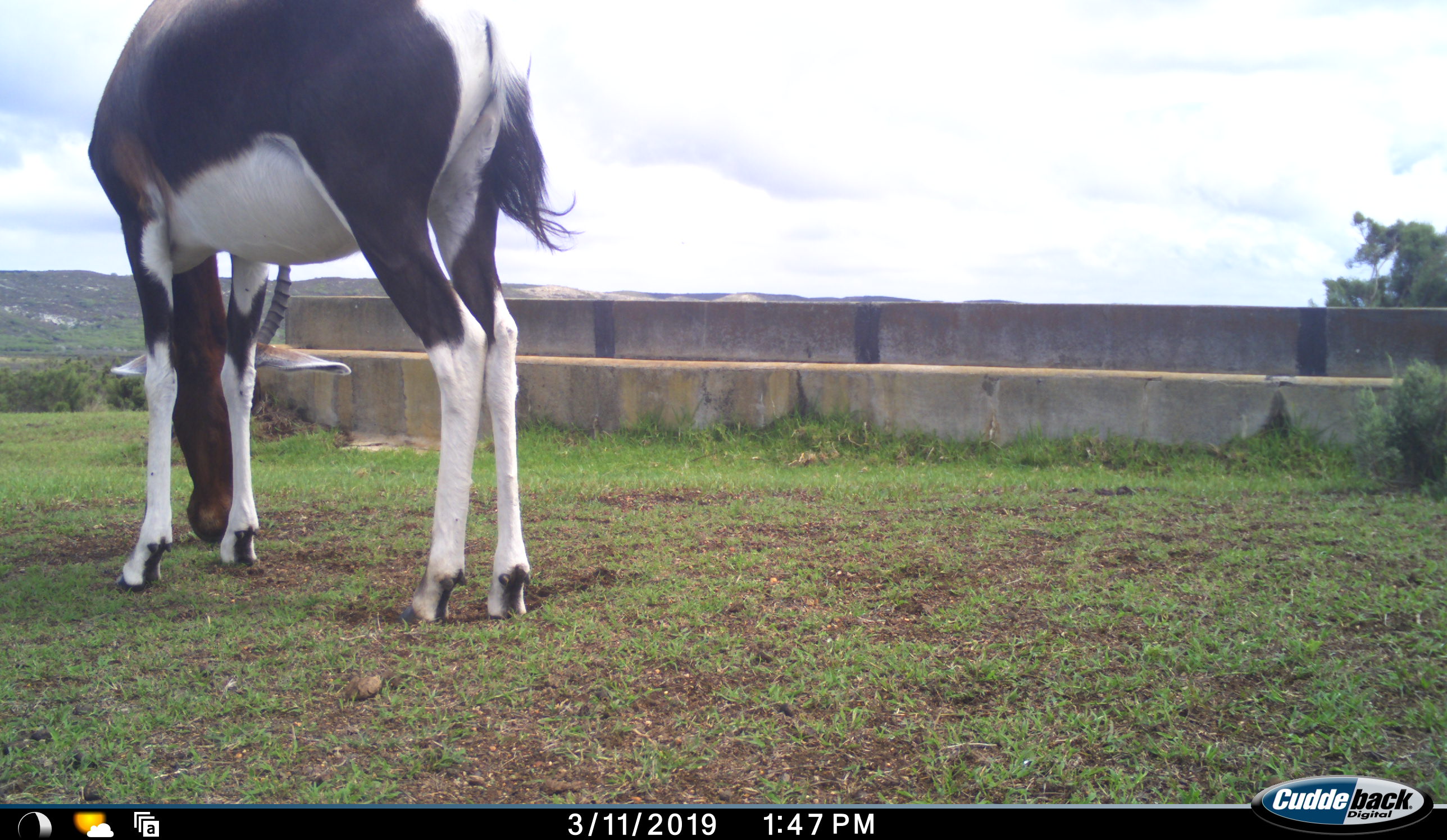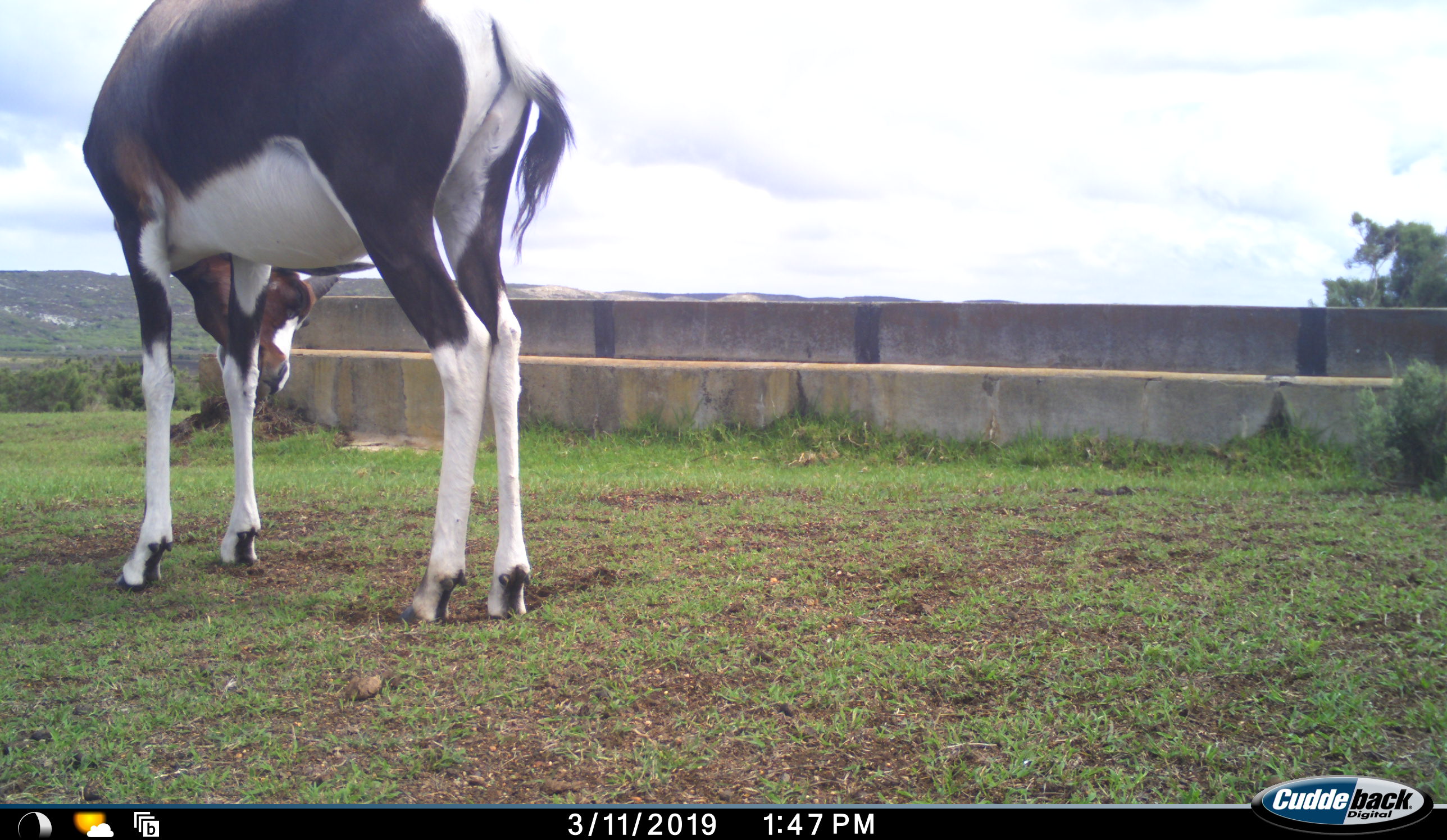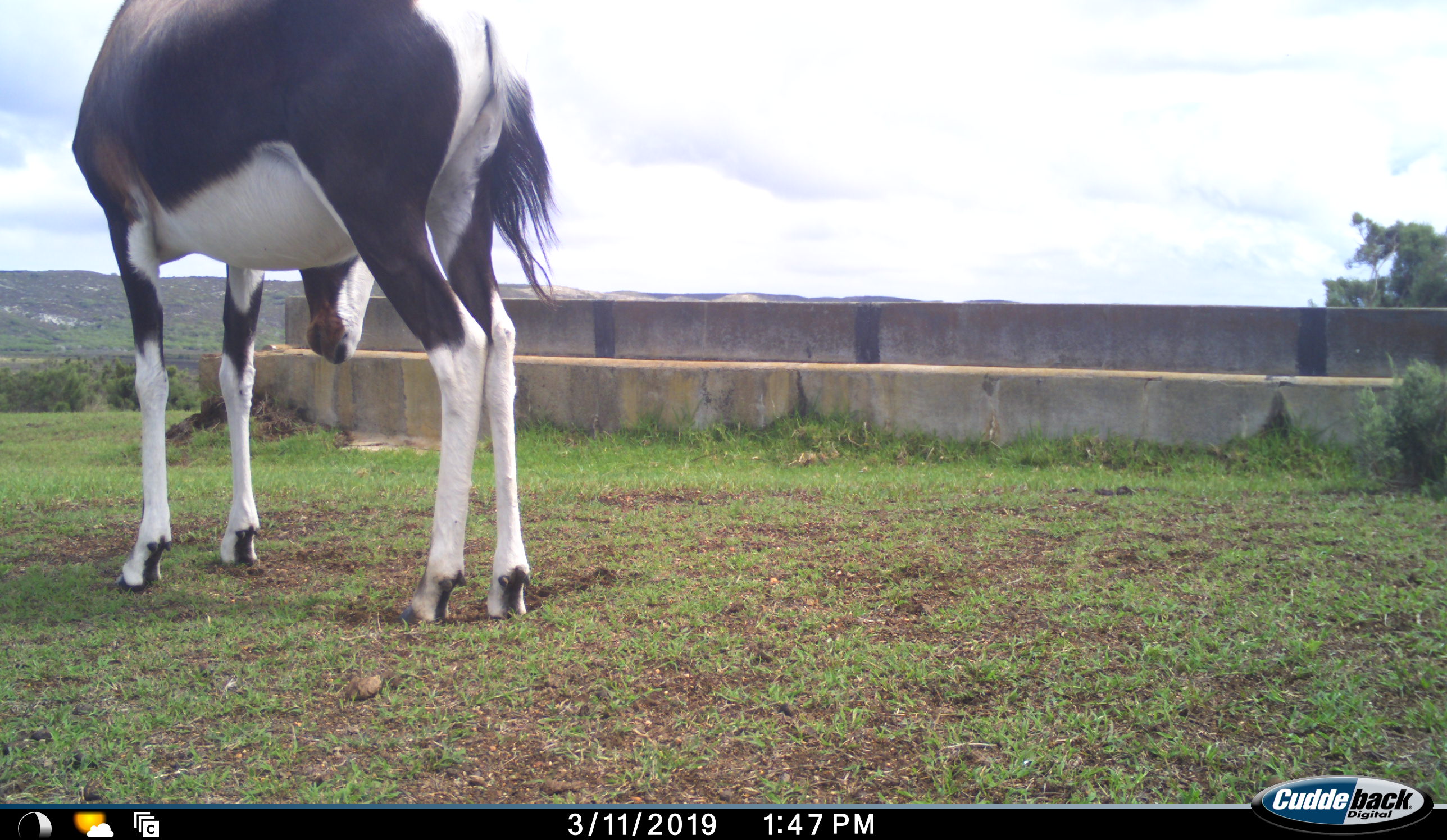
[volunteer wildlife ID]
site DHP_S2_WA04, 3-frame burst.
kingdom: Animalia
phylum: Chordata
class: Mammalia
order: Artiodactyla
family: Bovidae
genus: Damaliscus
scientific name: Damaliscus pygargus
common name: bontebok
Bontebok (Damaliscus pygargus), count 1. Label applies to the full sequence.